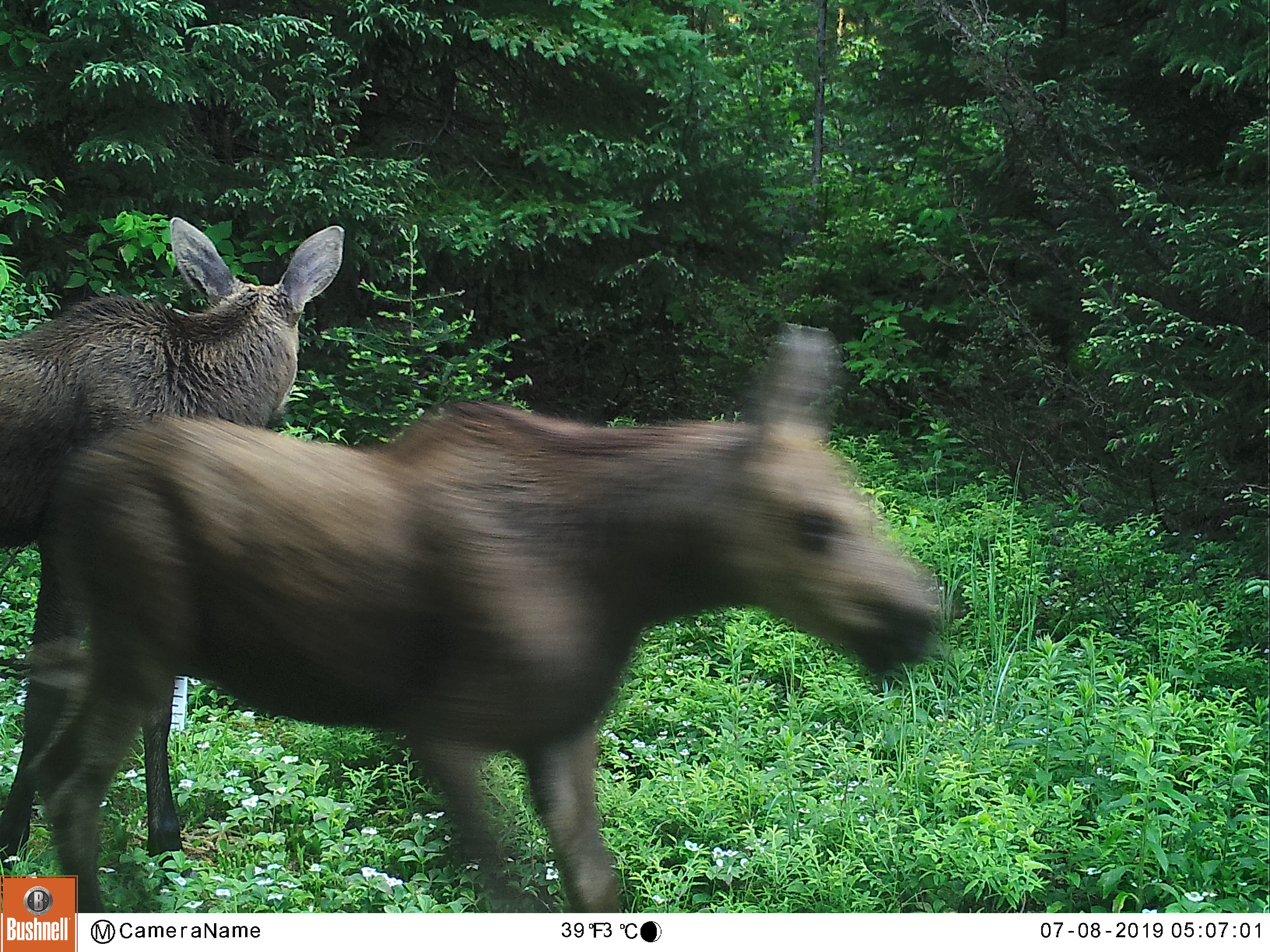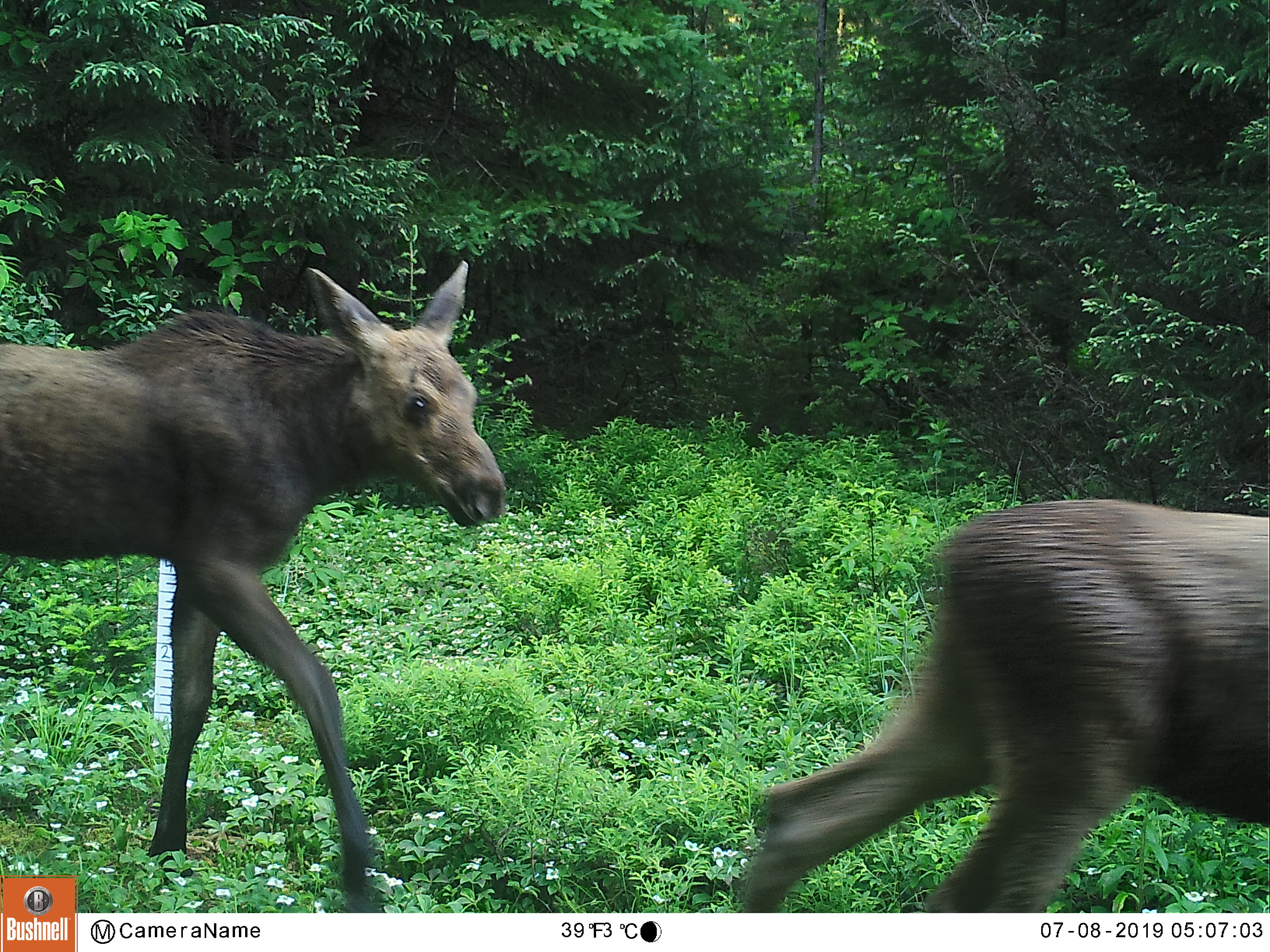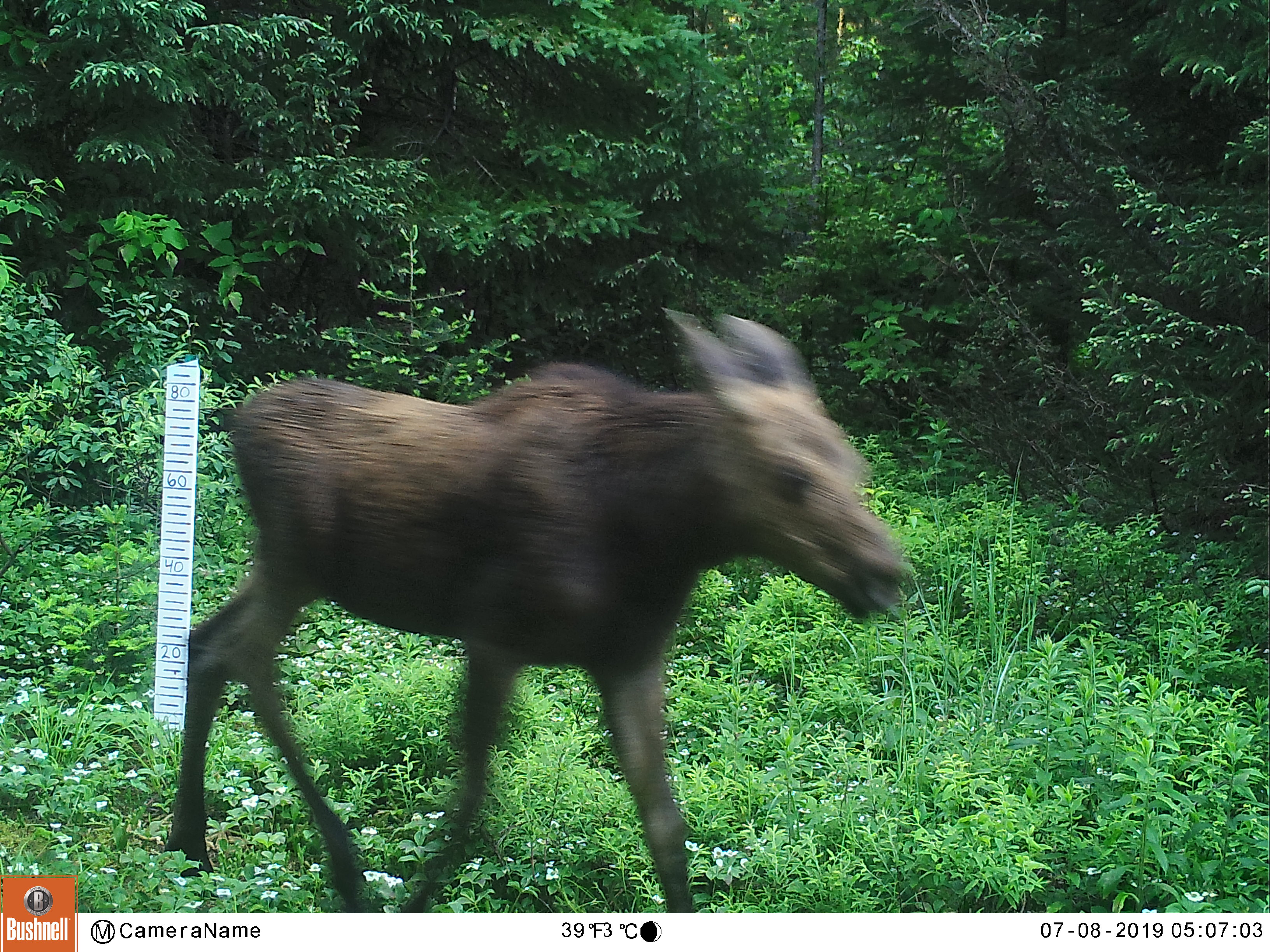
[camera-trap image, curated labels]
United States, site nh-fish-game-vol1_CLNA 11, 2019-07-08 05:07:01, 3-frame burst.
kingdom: Animalia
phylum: Chordata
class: Mammalia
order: Artiodactyla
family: Cervidae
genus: Alces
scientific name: Alces alces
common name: moose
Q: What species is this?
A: Moose (Alces alces).